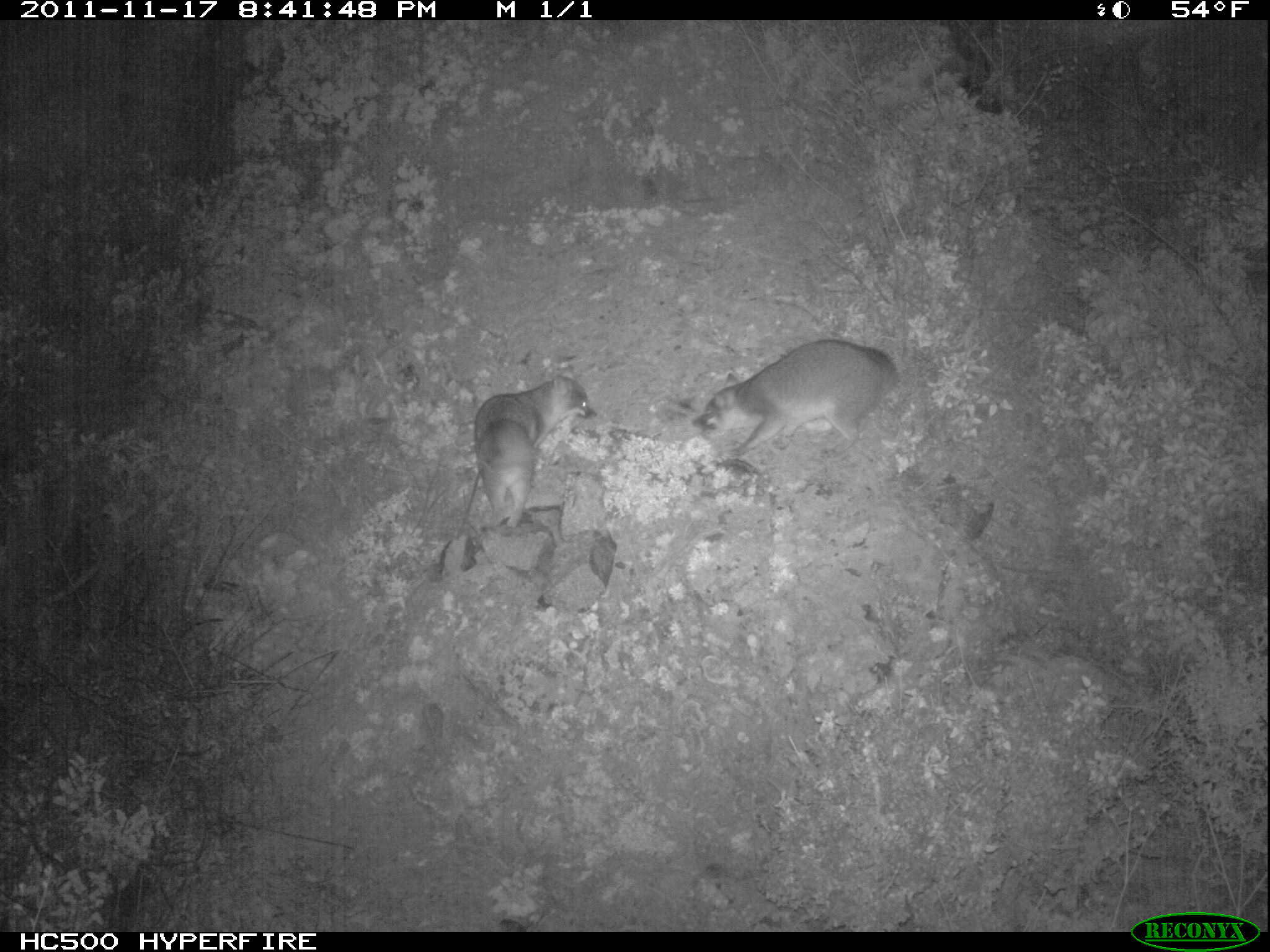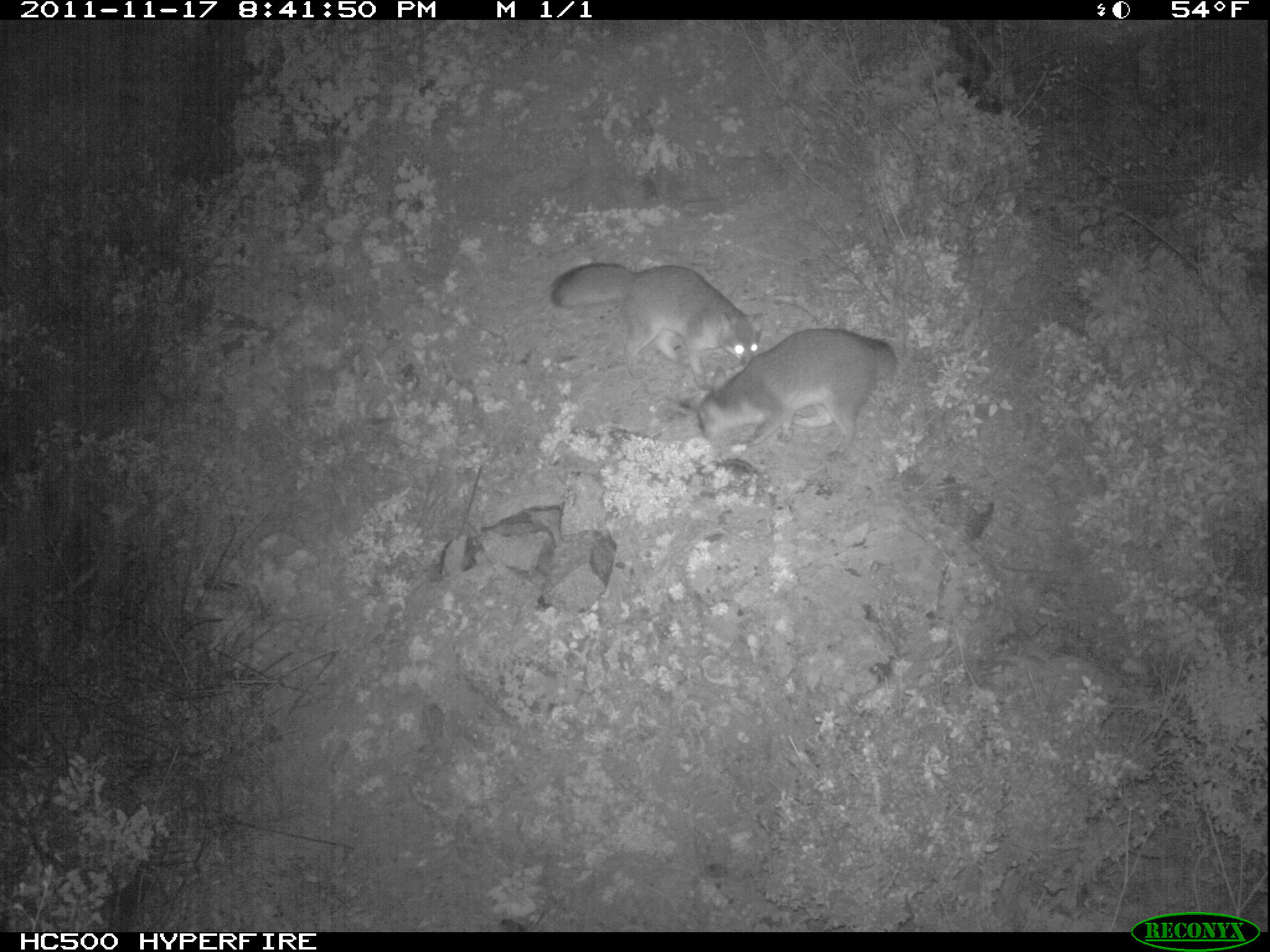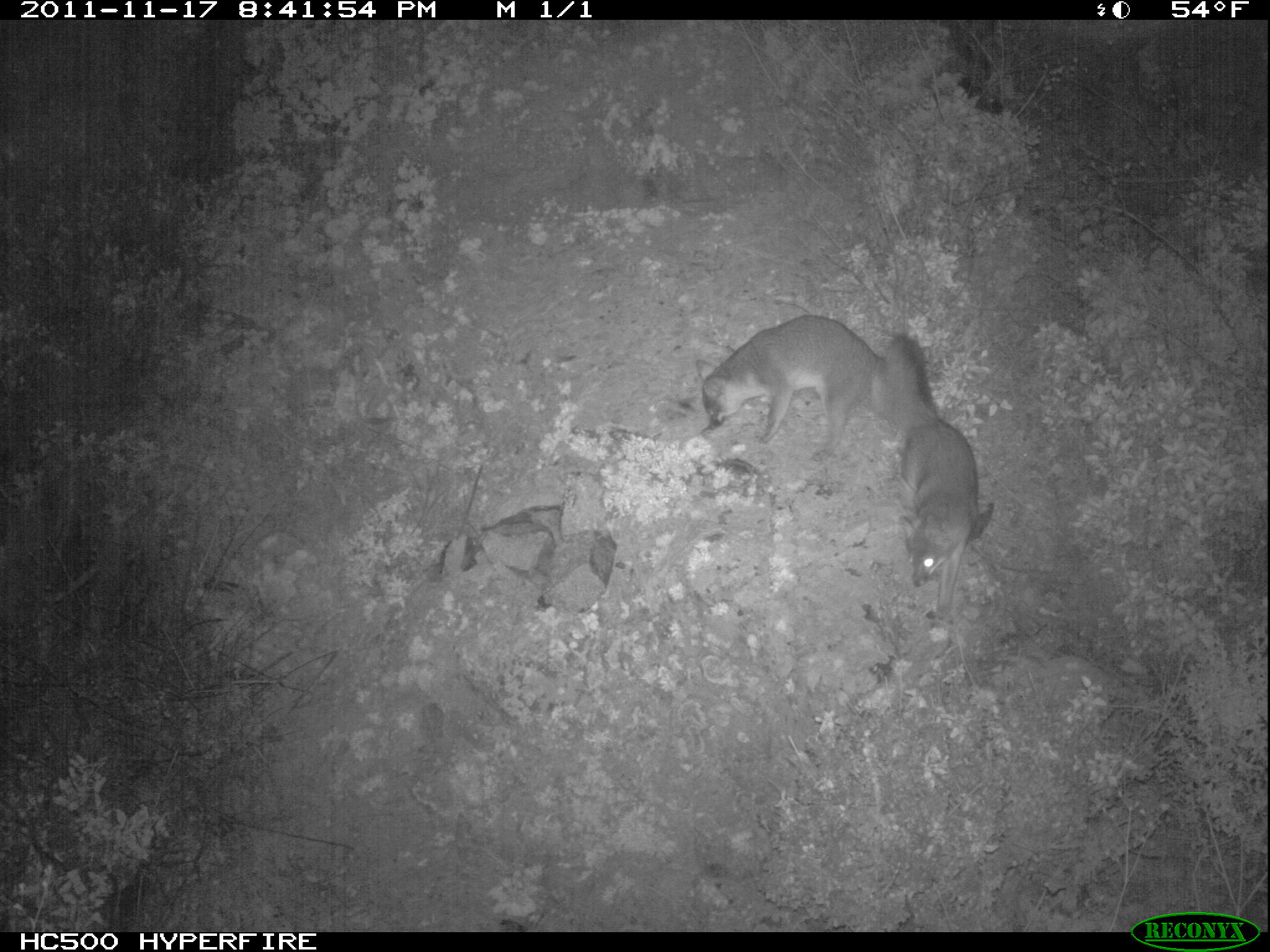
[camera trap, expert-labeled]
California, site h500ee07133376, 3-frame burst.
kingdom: Animalia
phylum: Chordata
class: Mammalia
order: Carnivora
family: Canidae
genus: Urocyon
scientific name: Urocyon littoralis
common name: island fox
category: fox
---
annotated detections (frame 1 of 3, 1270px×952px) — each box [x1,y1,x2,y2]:
fox: [692,338,900,460]; [474,363,597,529]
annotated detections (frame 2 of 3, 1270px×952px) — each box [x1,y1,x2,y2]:
fox: [679,328,895,462]; [549,262,764,389]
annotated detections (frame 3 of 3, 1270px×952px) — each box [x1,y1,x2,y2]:
fox: [882,332,978,622]; [699,313,884,463]